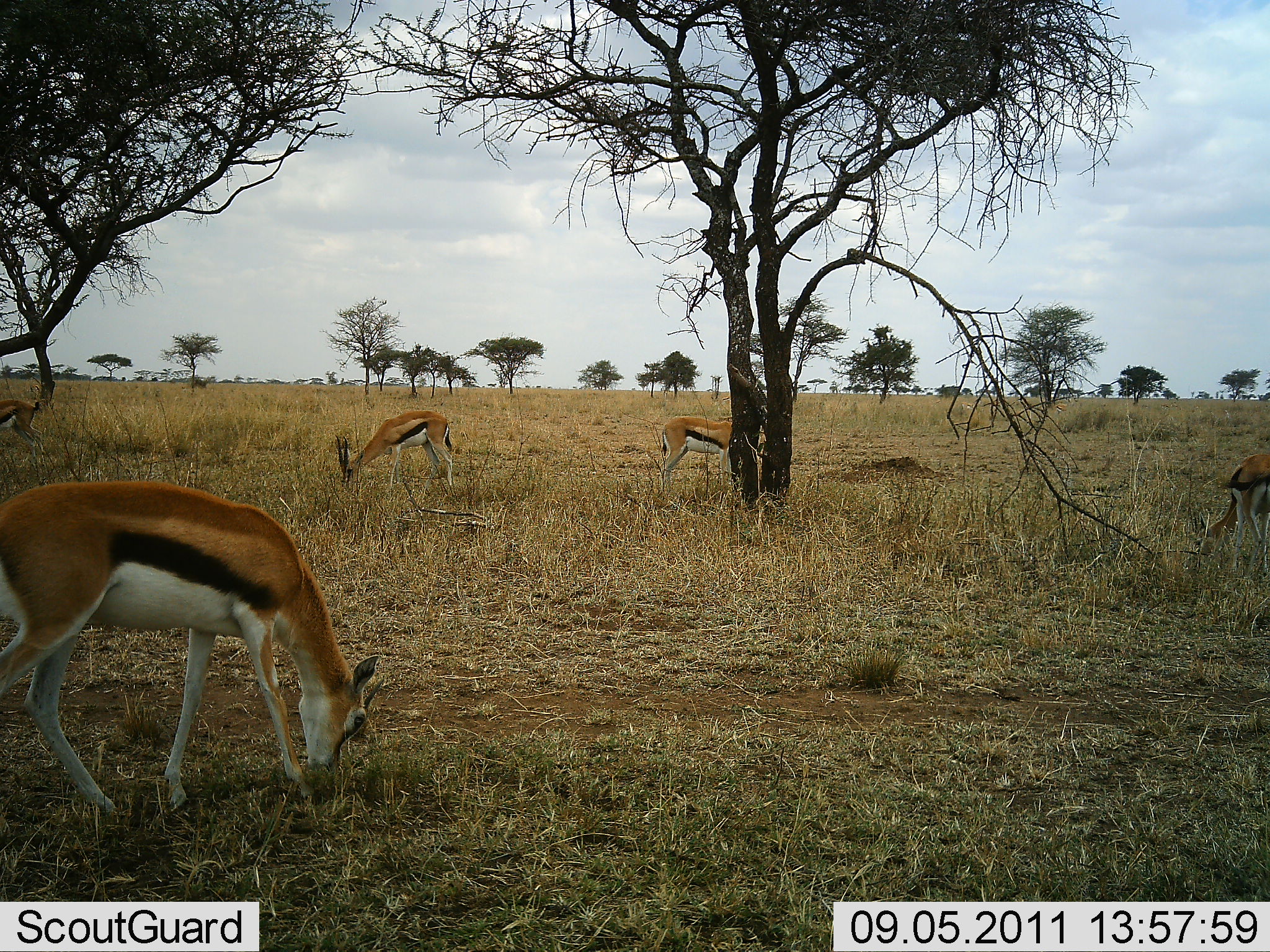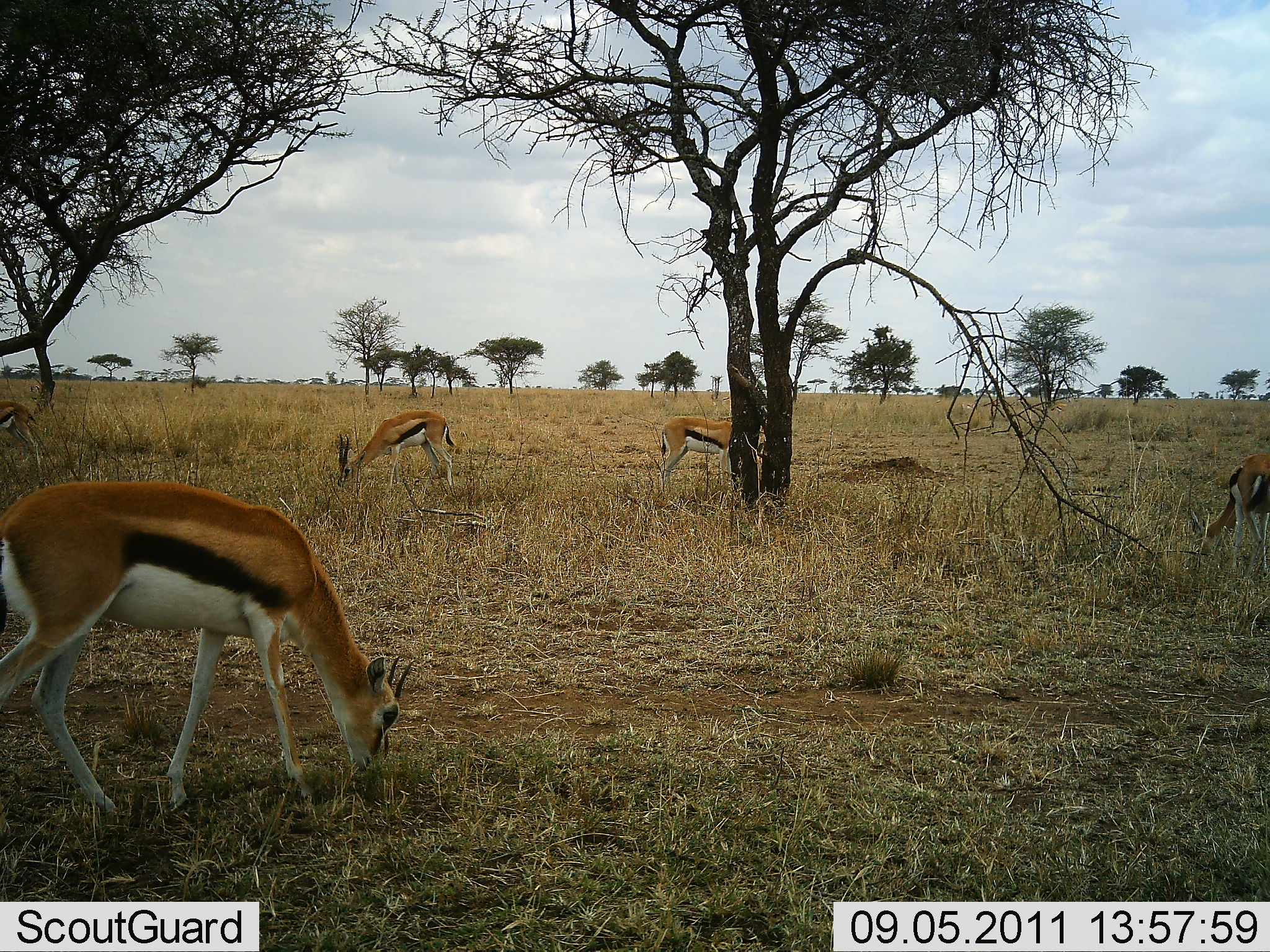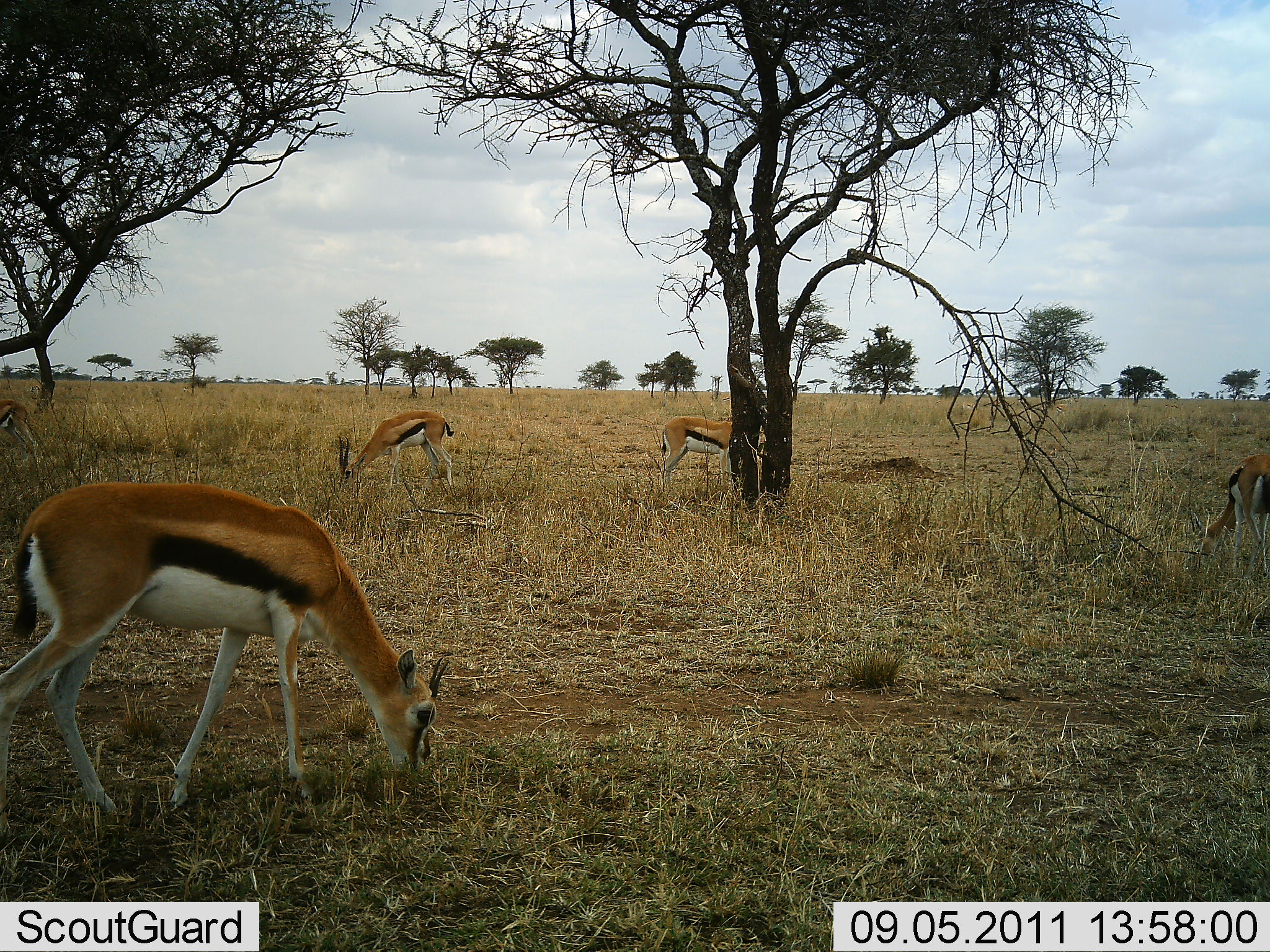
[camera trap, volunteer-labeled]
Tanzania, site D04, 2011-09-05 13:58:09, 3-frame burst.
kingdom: Animalia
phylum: Chordata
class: Mammalia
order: Artiodactyla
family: Bovidae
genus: Eudorcas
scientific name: Eudorcas thomsonii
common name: thomson's gazelle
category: gazellethomsons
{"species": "gazellethomsons (thomson's gazelle) (Eudorcas thomsonii)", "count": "5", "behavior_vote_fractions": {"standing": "25%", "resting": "0%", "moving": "8%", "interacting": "0%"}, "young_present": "0%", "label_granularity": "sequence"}